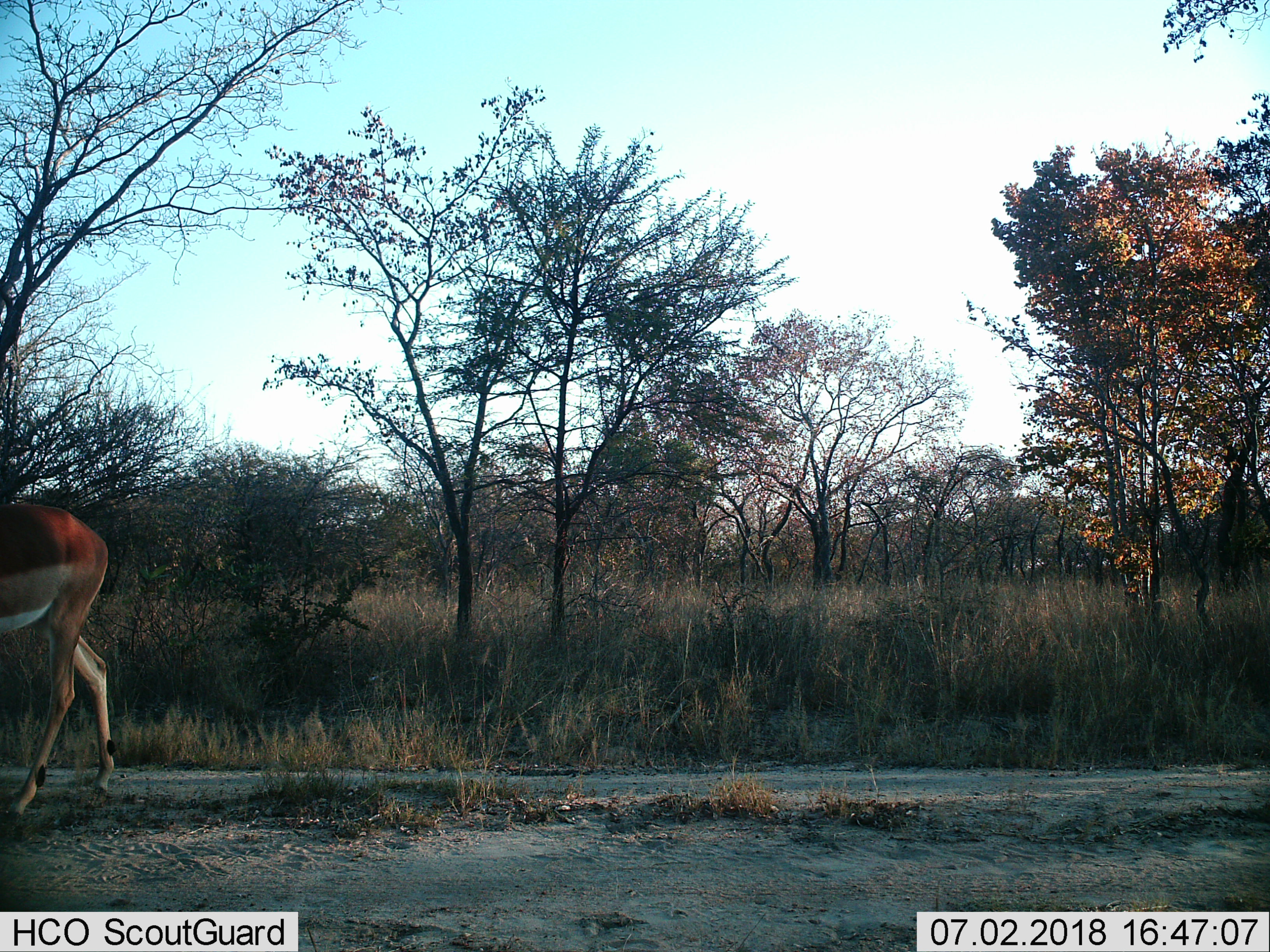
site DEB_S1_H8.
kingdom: Animalia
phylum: Chordata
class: Mammalia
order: Artiodactyla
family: Bovidae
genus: Aepyceros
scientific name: Aepyceros melampus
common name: impala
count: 1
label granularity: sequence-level